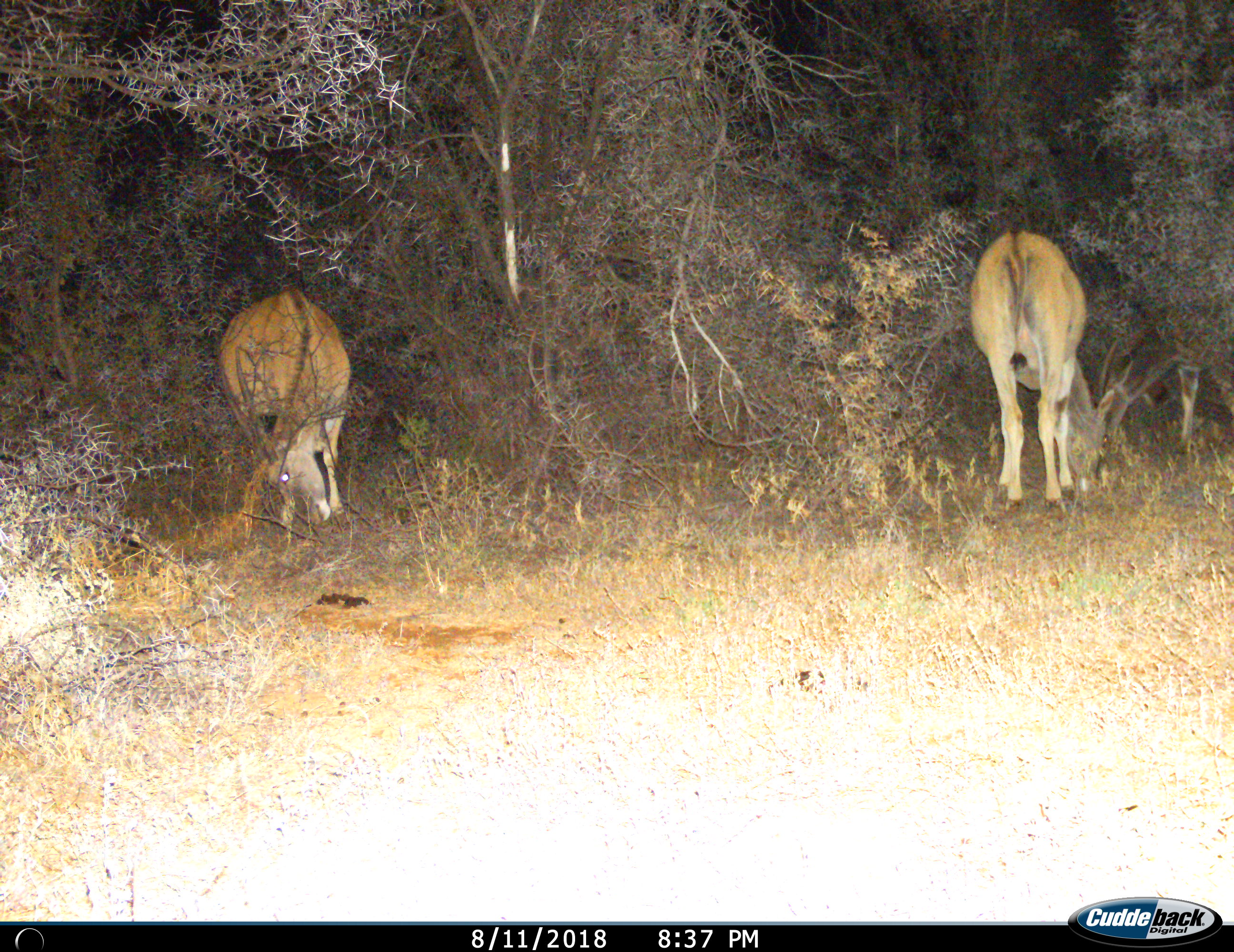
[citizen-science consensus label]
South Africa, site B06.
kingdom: Animalia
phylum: Chordata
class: Mammalia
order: Artiodactyla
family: Bovidae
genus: Tragelaphus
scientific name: Tragelaphus oryx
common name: eland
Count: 2.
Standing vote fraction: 25%.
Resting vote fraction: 0%.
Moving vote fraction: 0%.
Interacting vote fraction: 0%.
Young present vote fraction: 0%.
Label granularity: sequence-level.